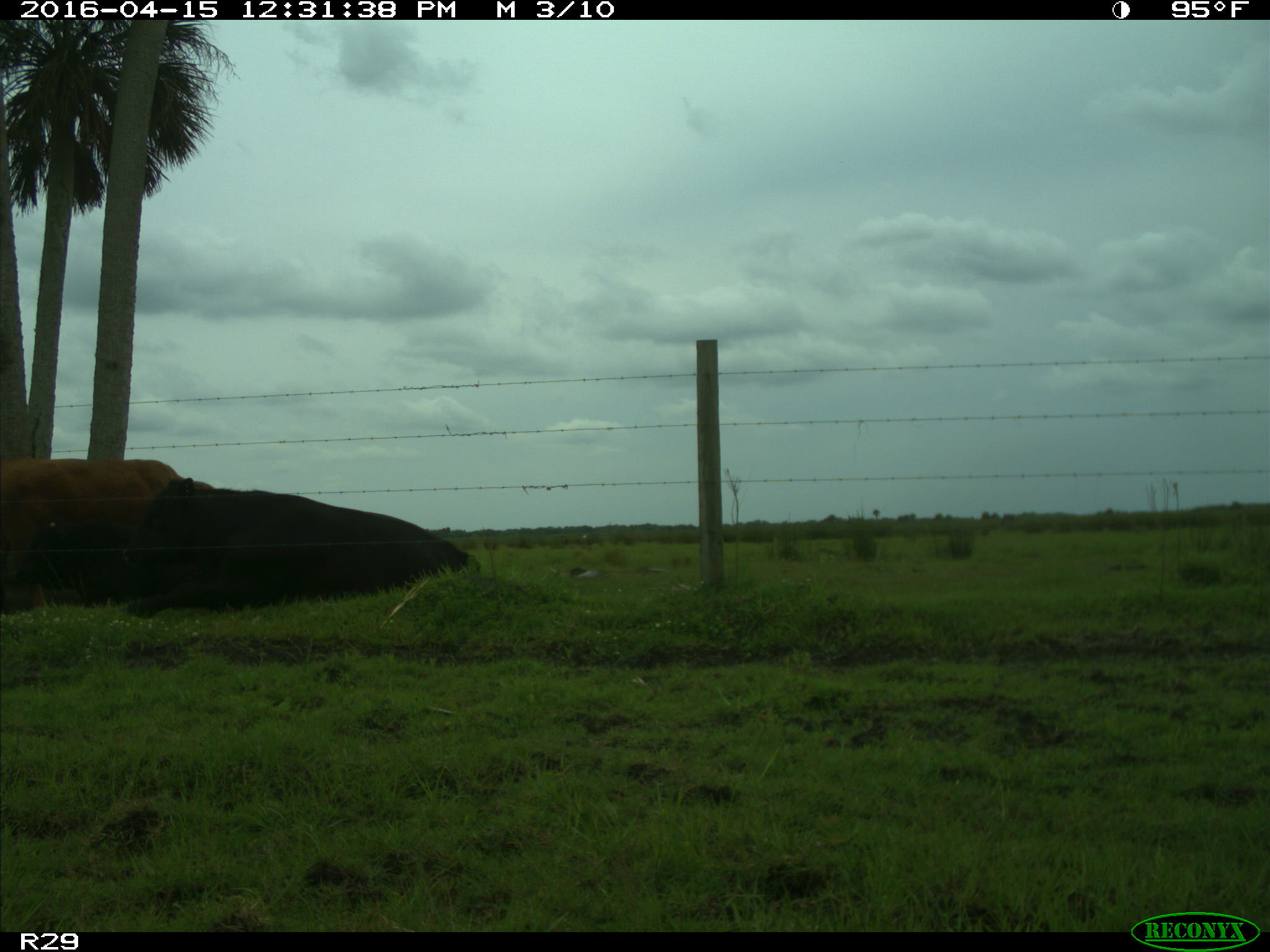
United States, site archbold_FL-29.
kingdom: Animalia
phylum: Chordata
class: Mammalia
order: Artiodactyla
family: Bovidae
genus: Bos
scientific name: Bos taurus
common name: domestic cow